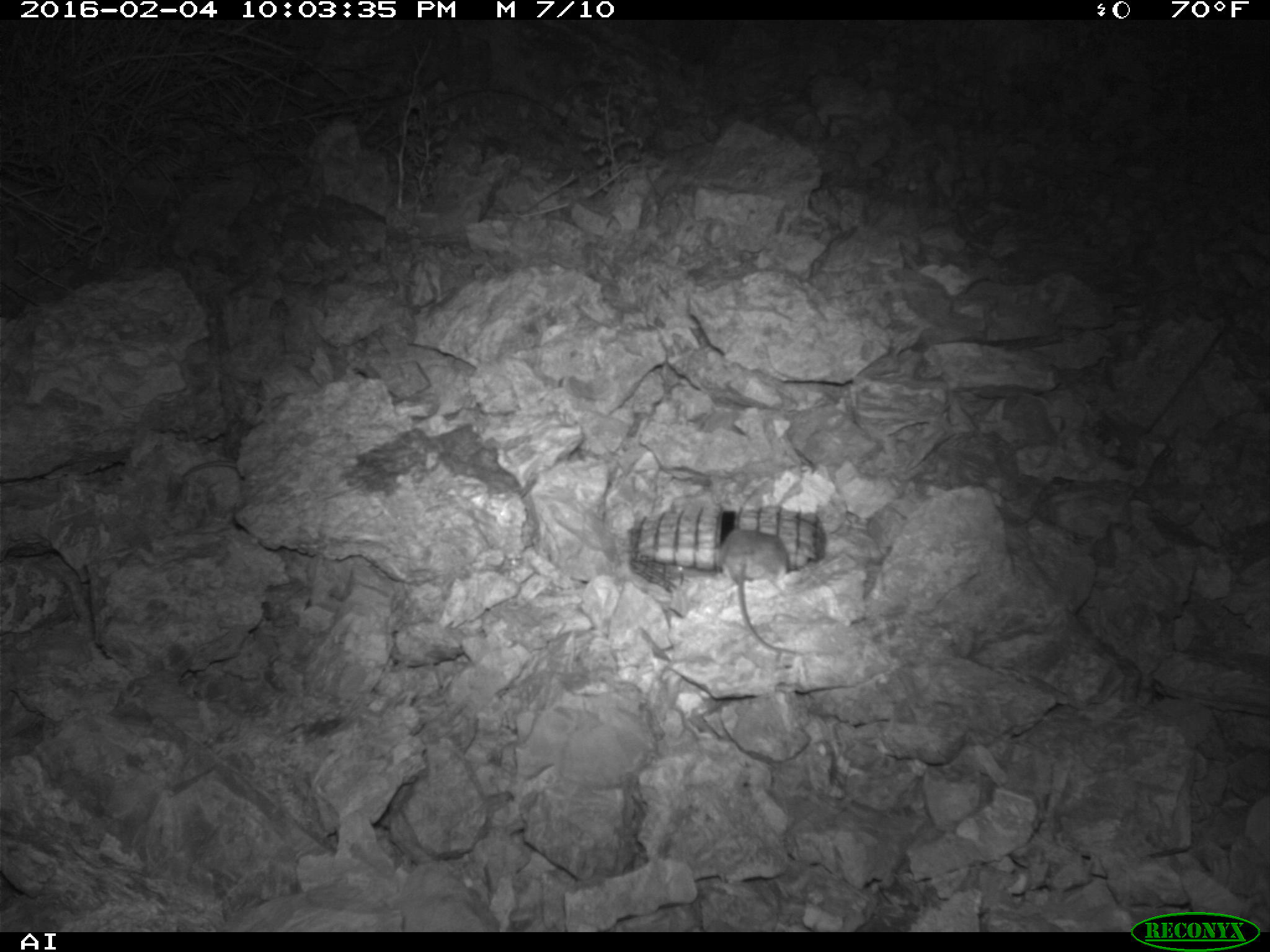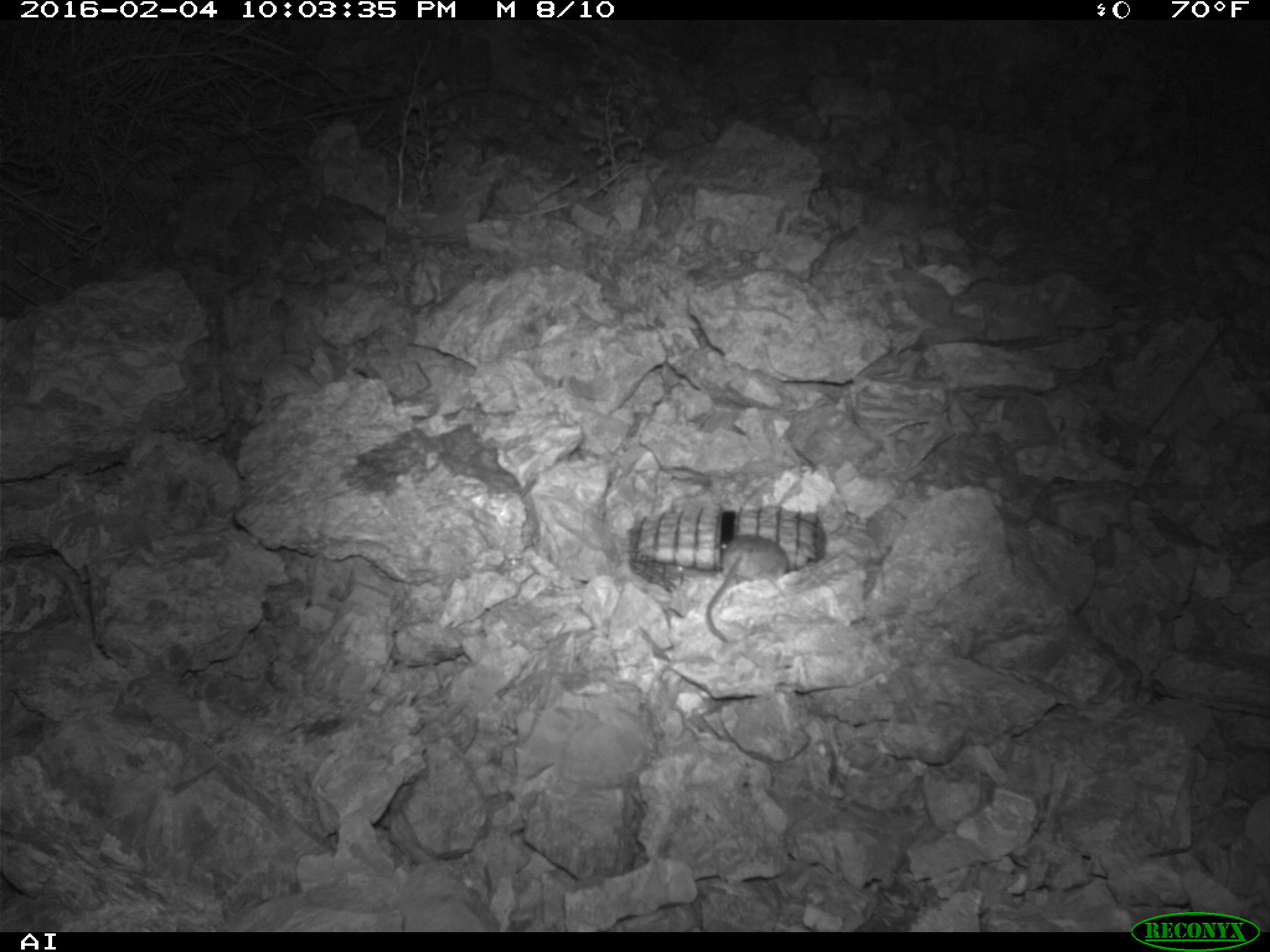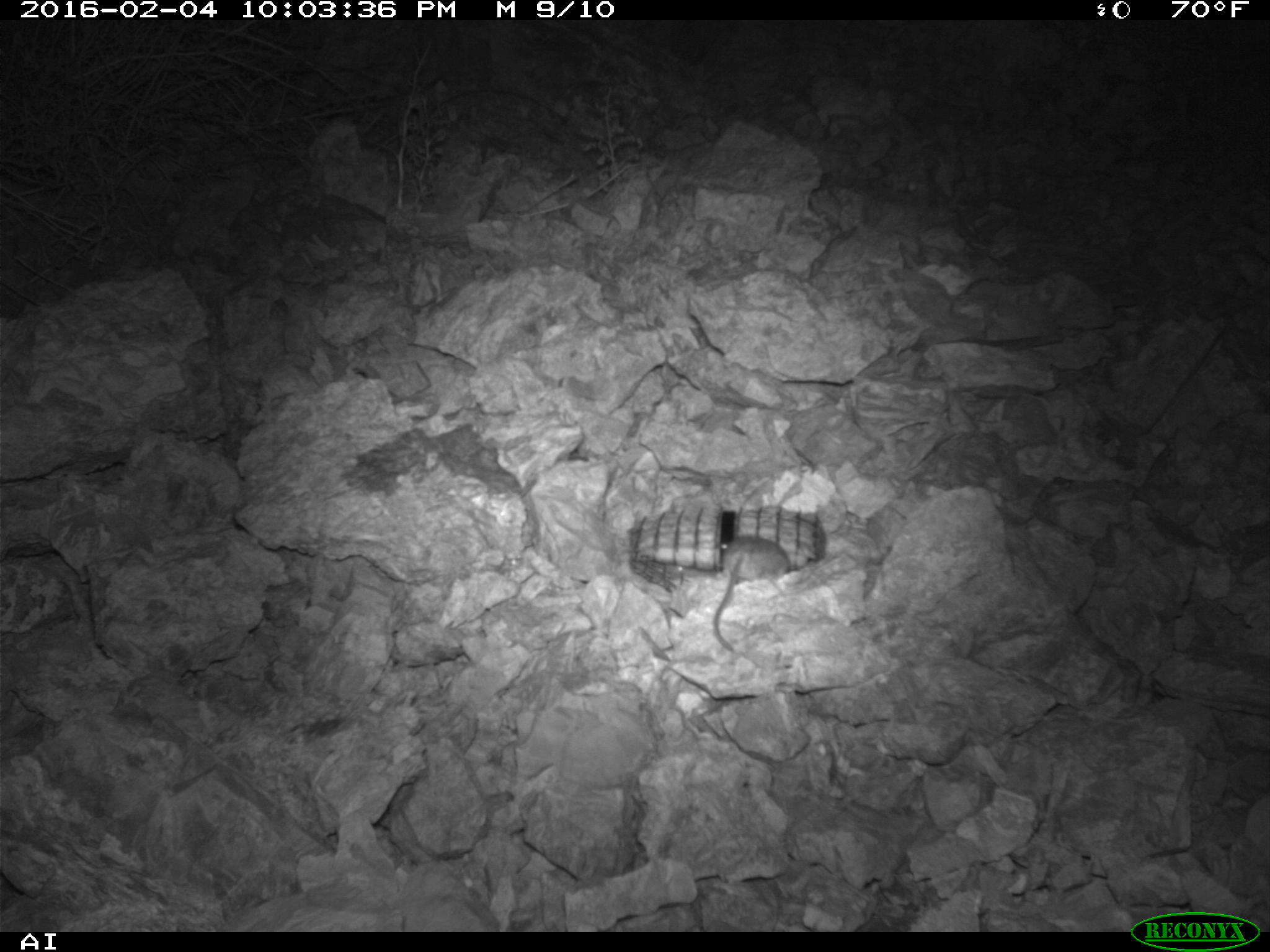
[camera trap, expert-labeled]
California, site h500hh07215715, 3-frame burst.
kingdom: Animalia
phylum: Chordata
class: Mammalia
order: Rodentia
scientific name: Rodentia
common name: rodent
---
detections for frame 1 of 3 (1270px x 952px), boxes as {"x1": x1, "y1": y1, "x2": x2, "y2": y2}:
rodent: {"x1": 717, "y1": 528, "x2": 796, "y2": 653}; {"x1": 183, "y1": 461, "x2": 237, "y2": 476}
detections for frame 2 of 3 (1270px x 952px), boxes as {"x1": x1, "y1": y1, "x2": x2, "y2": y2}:
rodent: {"x1": 706, "y1": 533, "x2": 788, "y2": 642}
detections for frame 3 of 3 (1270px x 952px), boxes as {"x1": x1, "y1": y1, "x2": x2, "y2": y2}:
rodent: {"x1": 711, "y1": 536, "x2": 790, "y2": 651}